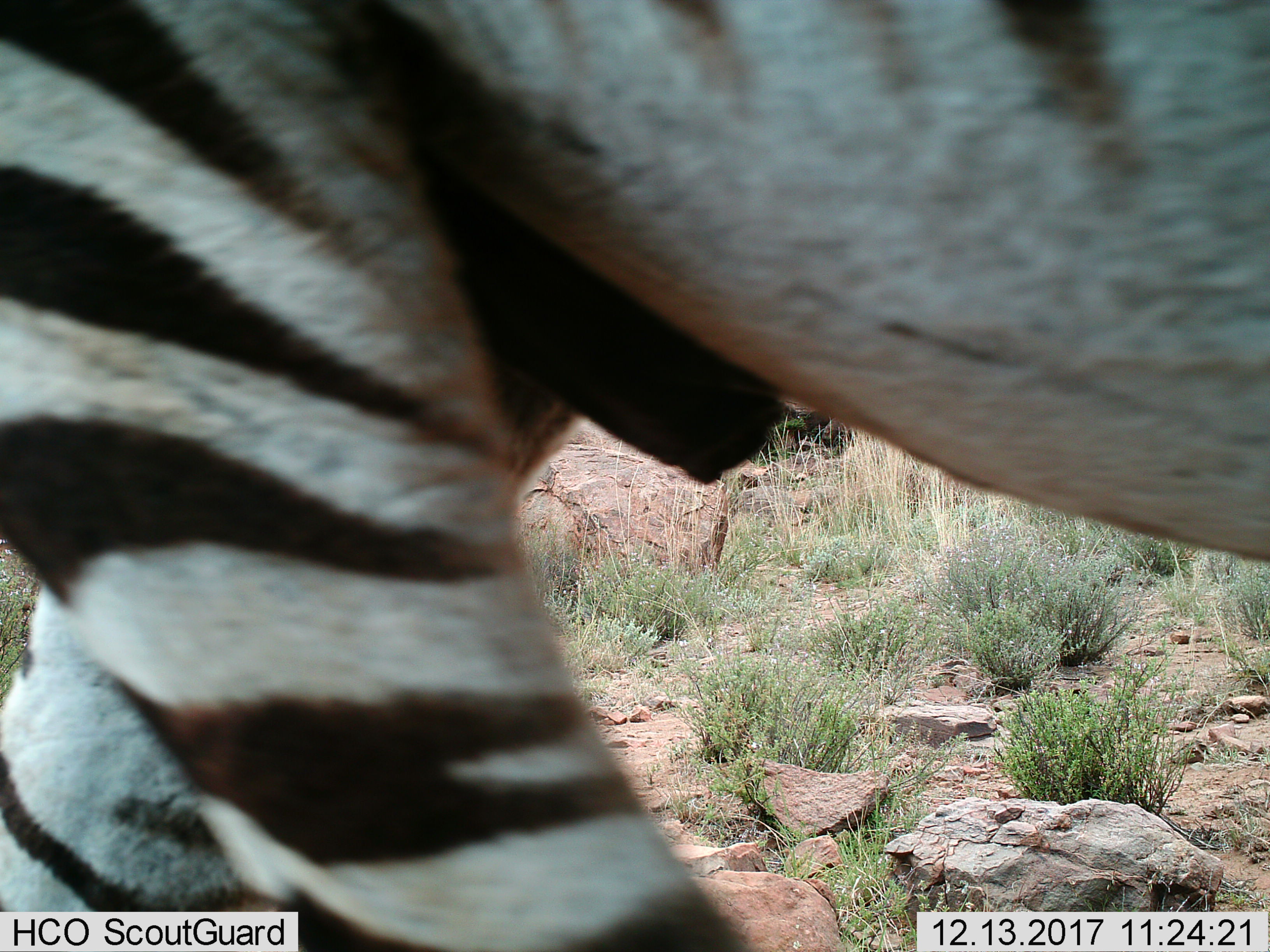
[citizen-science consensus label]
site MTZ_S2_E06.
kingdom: Animalia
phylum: Chordata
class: Mammalia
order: Perissodactyla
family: Equidae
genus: Equus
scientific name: Equus zebra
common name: mountain zebra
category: zebramountain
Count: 1.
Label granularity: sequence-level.